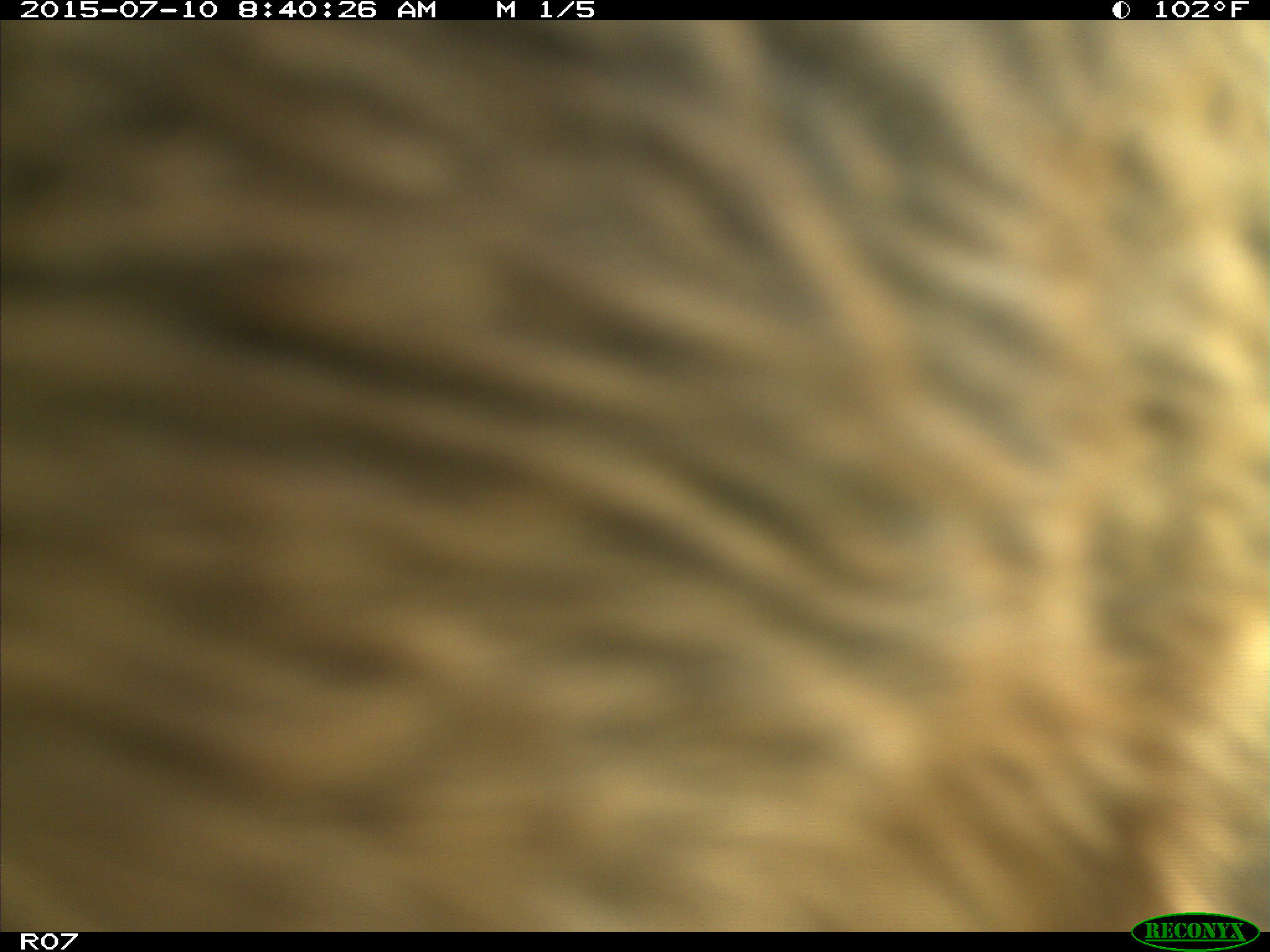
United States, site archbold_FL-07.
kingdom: Animalia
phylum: Chordata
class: Mammalia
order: Artiodactyla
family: Bovidae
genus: Bos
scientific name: Bos taurus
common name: domestic cow